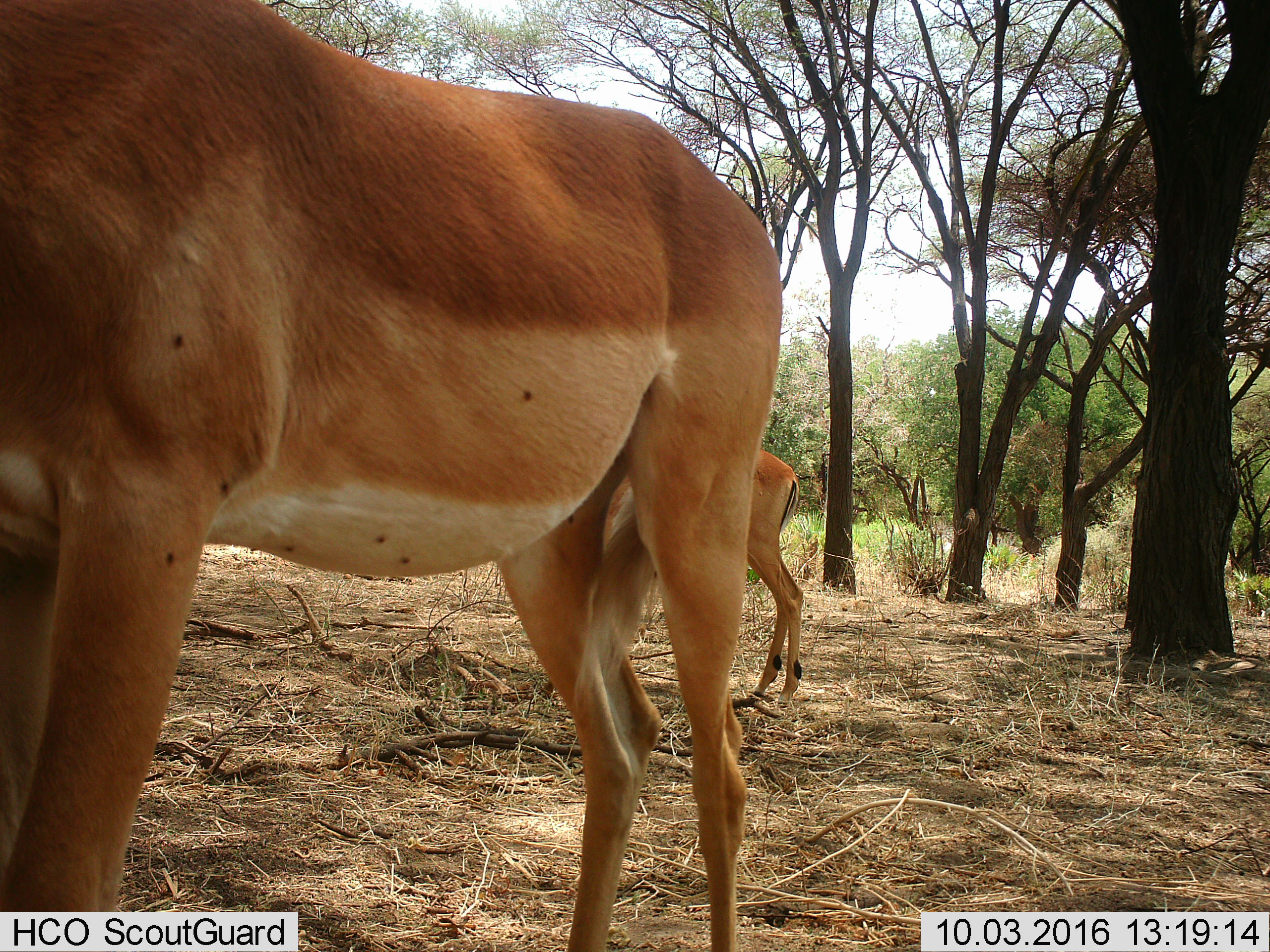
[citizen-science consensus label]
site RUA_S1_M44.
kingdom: Animalia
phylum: Chordata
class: Mammalia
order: Artiodactyla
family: Bovidae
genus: Aepyceros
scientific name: Aepyceros melampus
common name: impala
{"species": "impala (Aepyceros melampus)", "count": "2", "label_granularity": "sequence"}